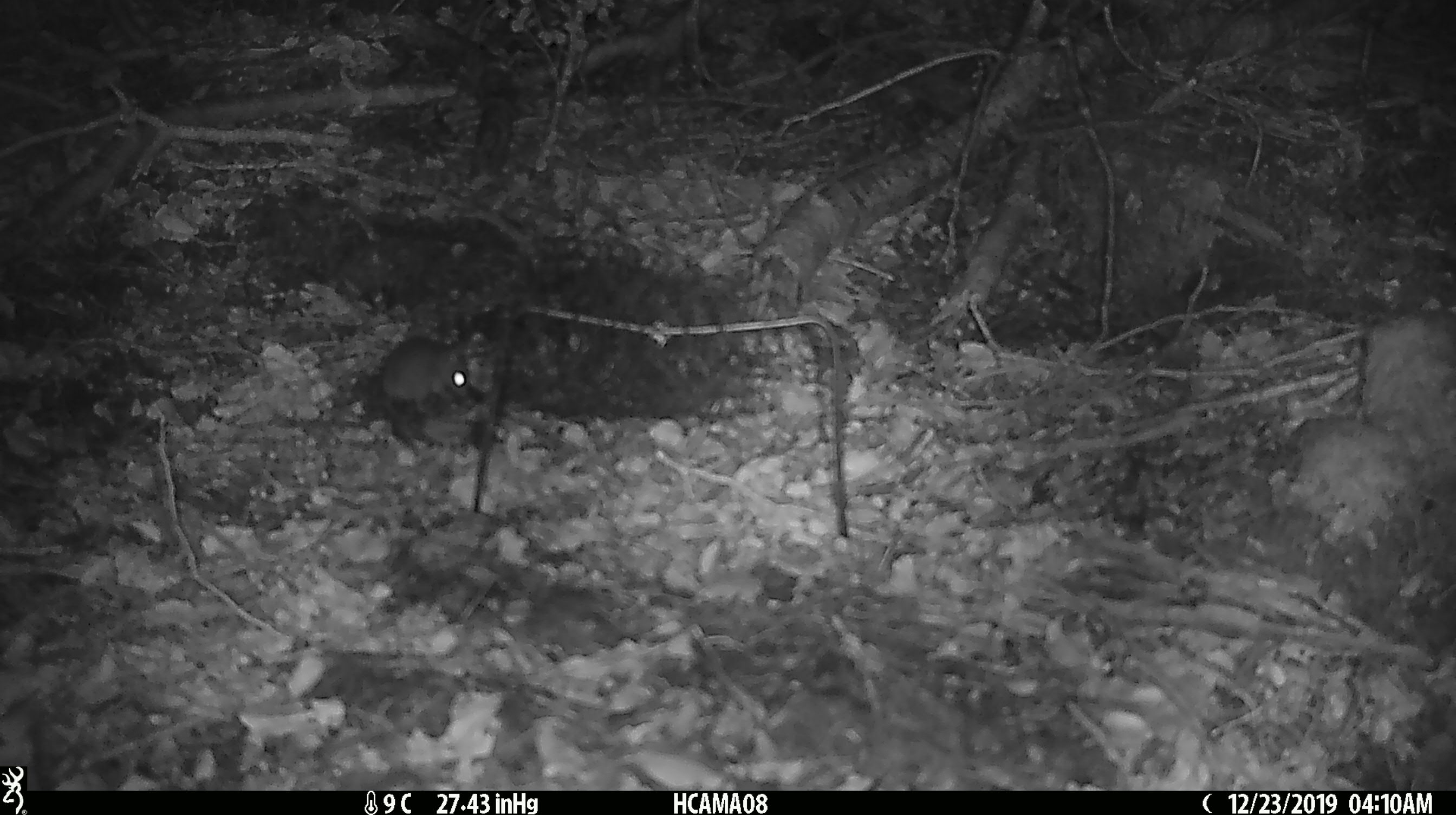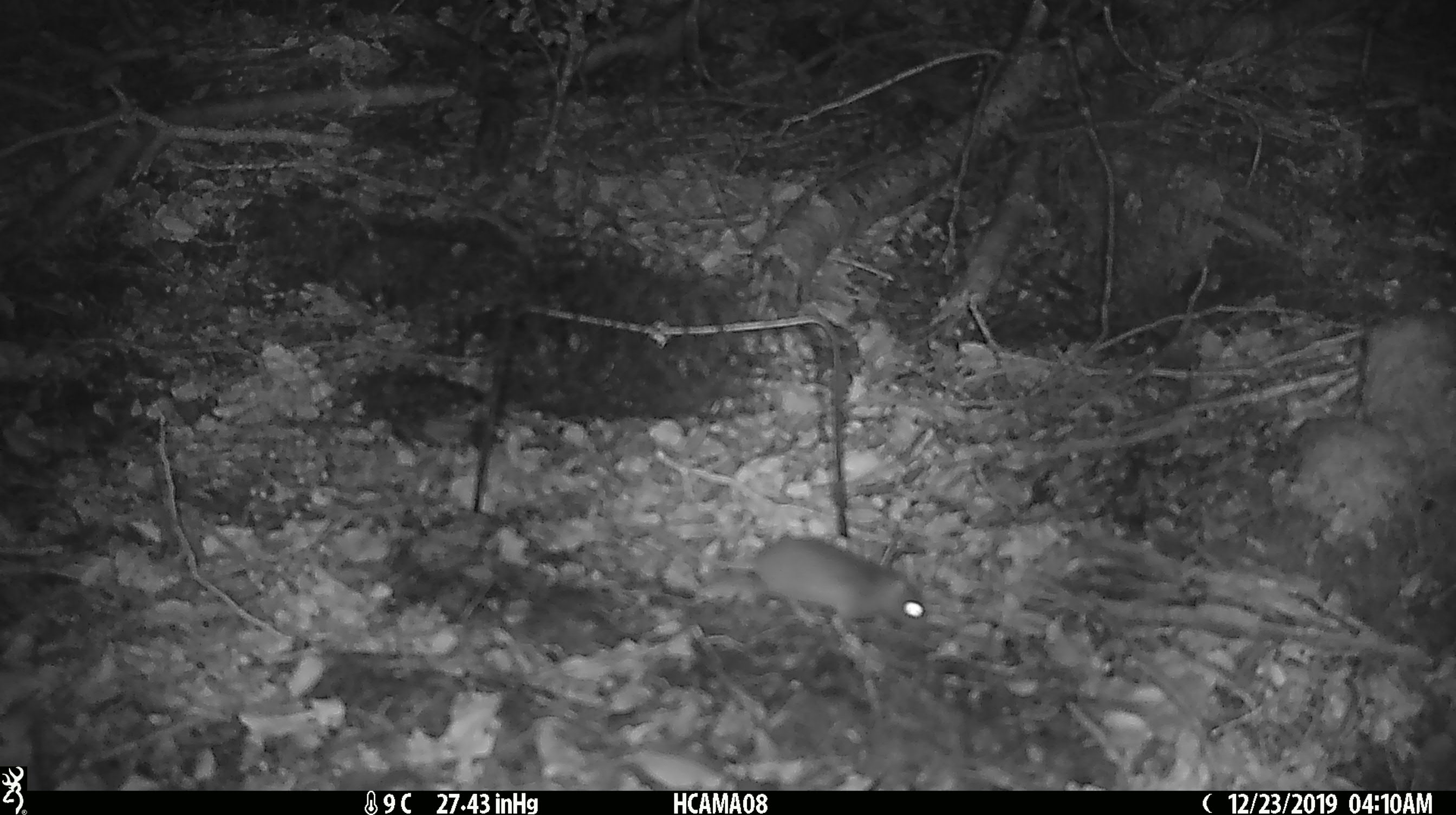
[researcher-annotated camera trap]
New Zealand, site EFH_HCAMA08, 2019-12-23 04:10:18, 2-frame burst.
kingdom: Animalia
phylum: Chordata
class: Mammalia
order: Rodentia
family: Muridae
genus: Mus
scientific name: Mus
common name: mouse